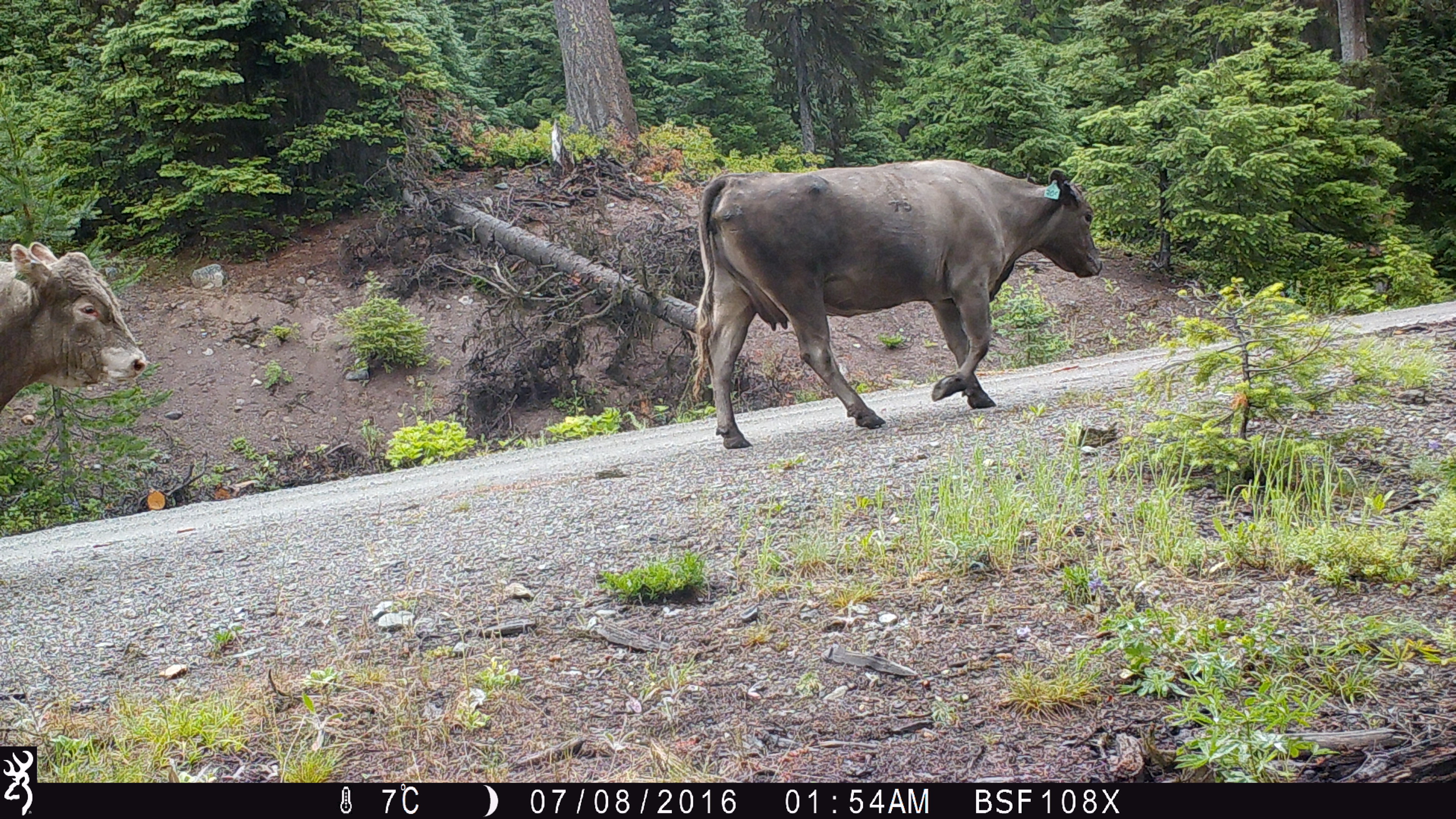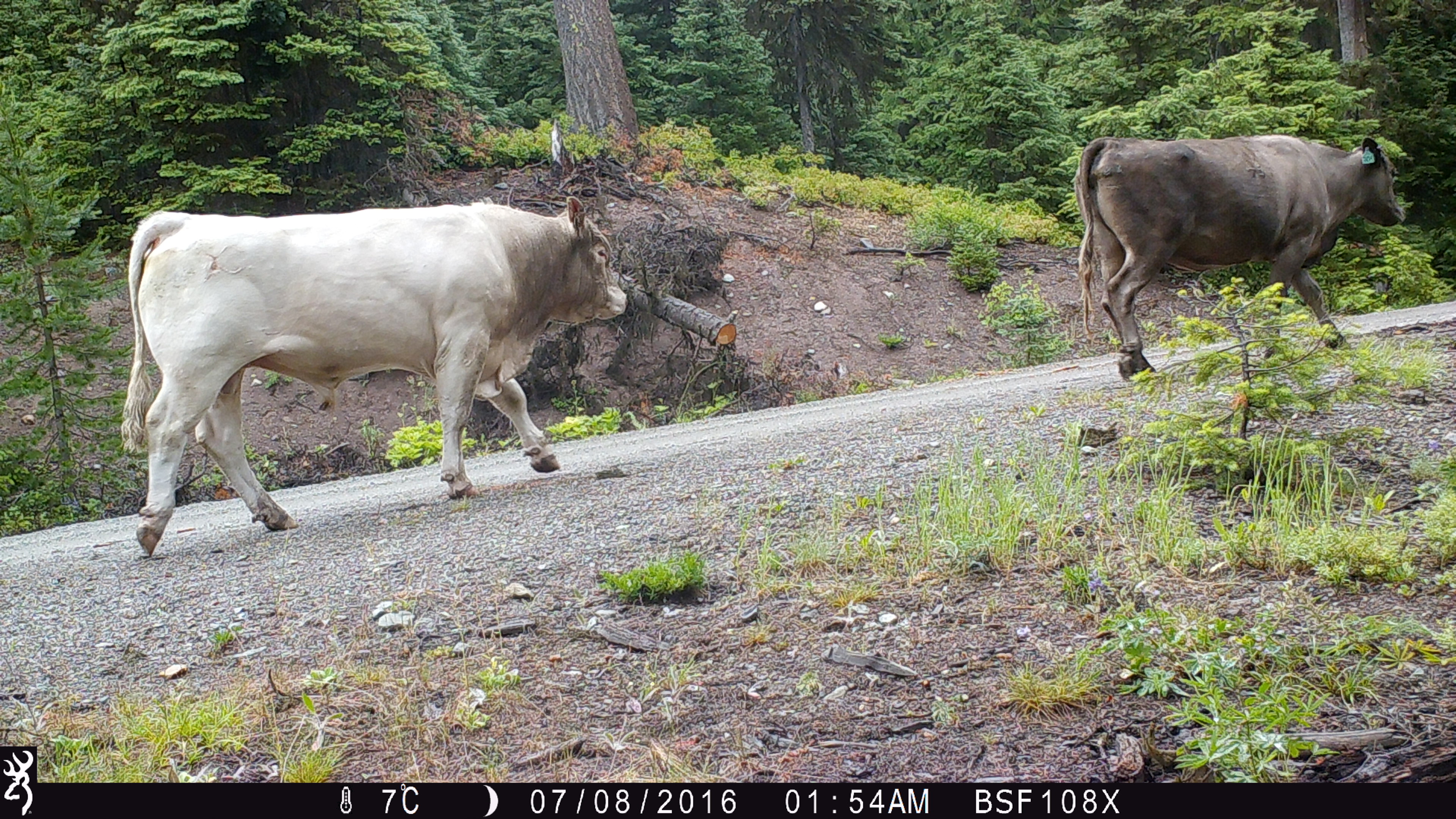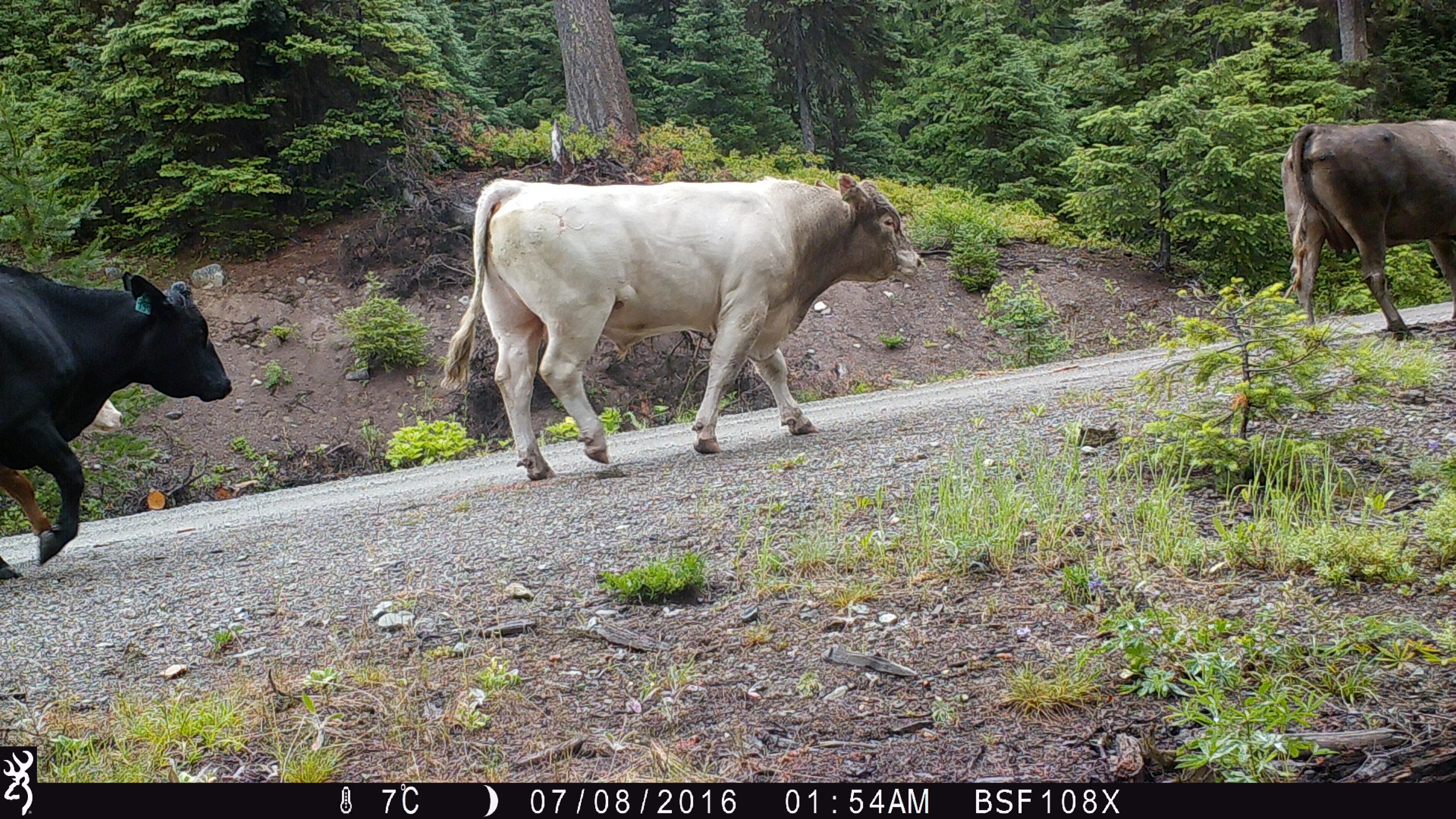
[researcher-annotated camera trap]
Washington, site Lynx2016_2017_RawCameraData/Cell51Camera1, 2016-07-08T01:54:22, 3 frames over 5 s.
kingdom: Animalia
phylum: Chordata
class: Mammalia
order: Artiodactyla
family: Bovidae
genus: Bos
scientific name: Bos taurus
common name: domestic cattle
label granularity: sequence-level